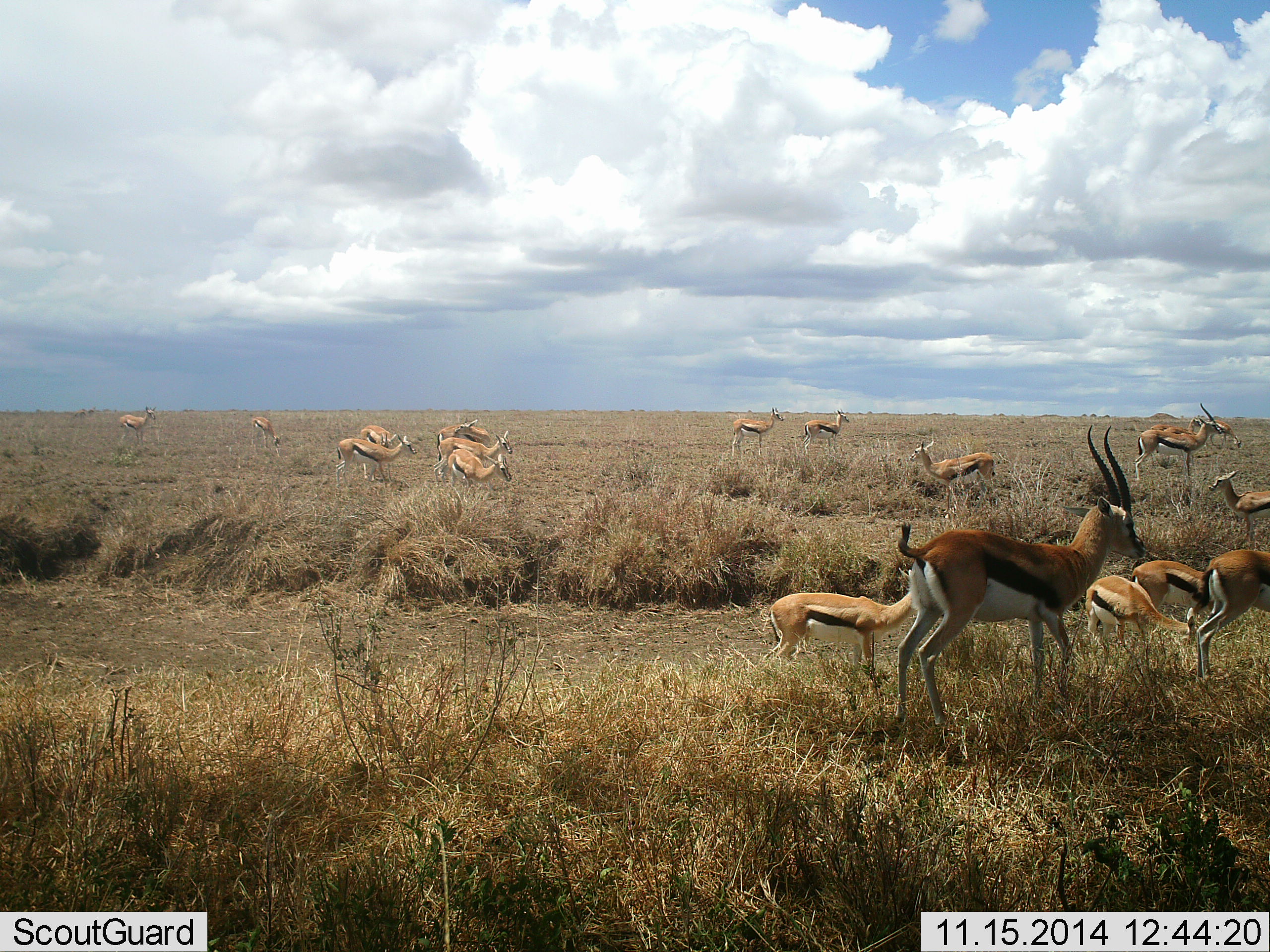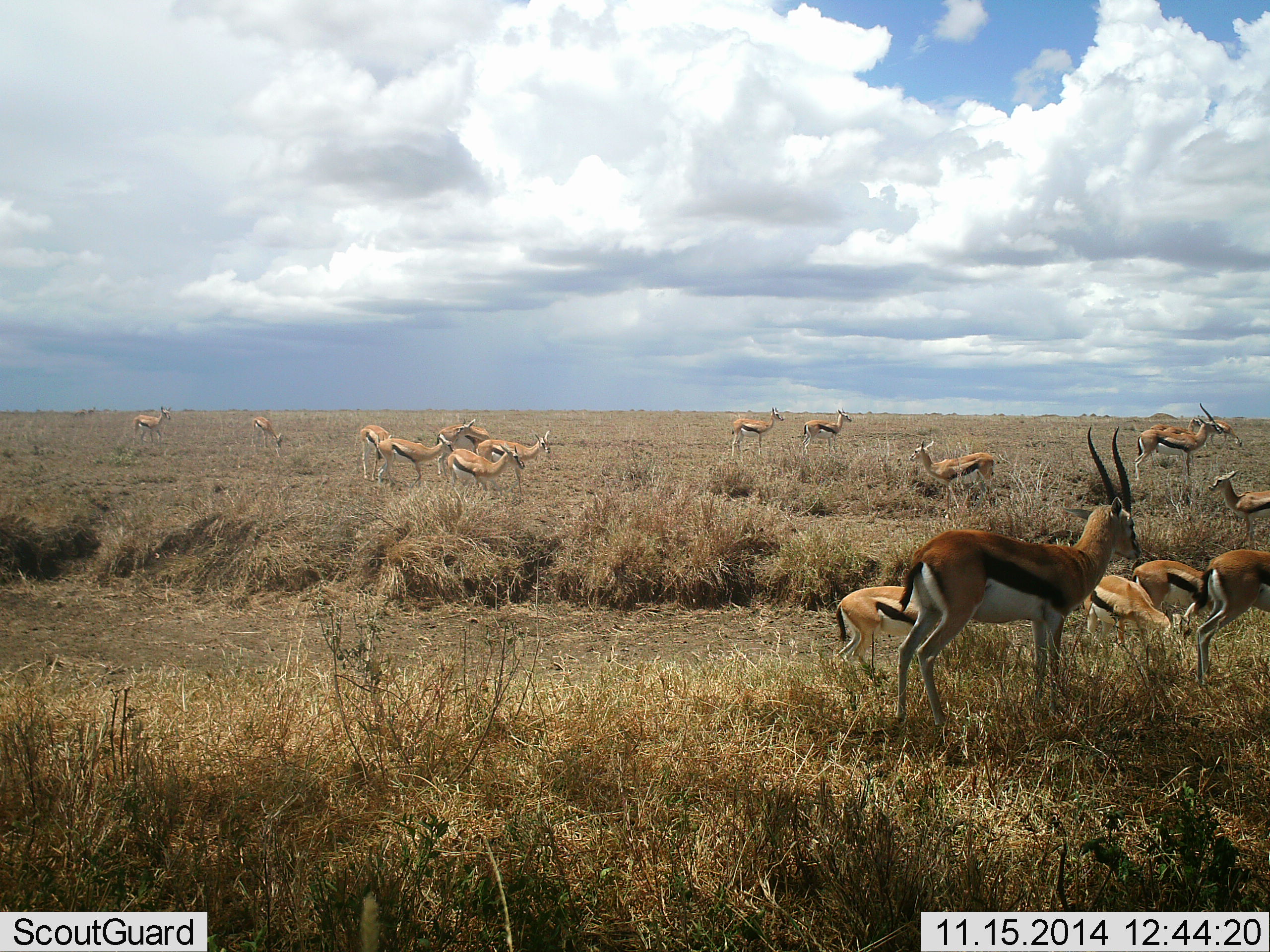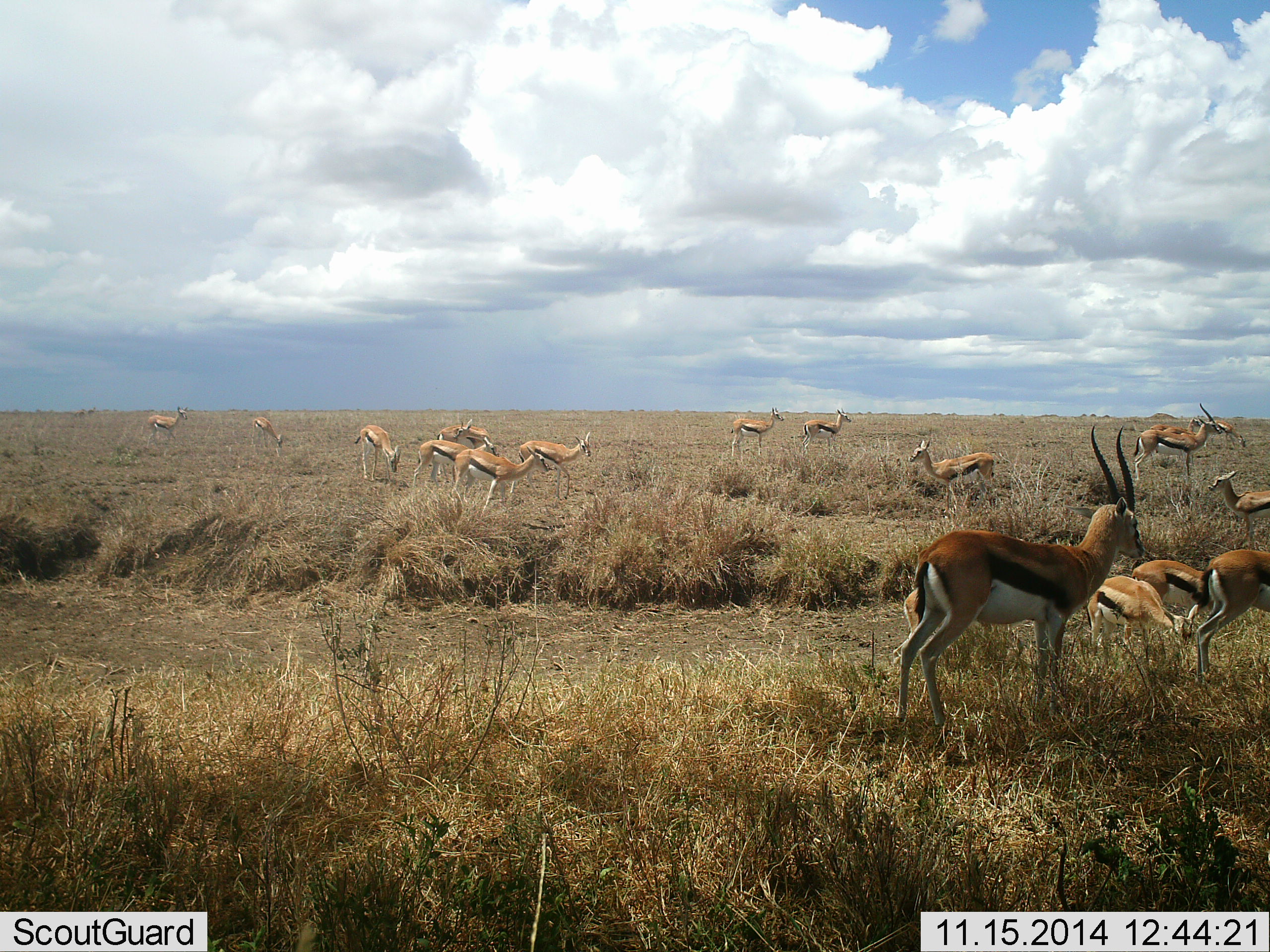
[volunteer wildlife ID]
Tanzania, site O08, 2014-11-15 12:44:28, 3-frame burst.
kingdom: Animalia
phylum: Chordata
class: Mammalia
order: Artiodactyla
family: Bovidae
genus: Eudorcas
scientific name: Eudorcas thomsonii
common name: thomson's gazelle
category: gazellethomsons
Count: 11-50.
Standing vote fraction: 90%.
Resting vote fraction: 10%.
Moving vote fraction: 70%.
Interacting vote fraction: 10%.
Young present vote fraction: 0%.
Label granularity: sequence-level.